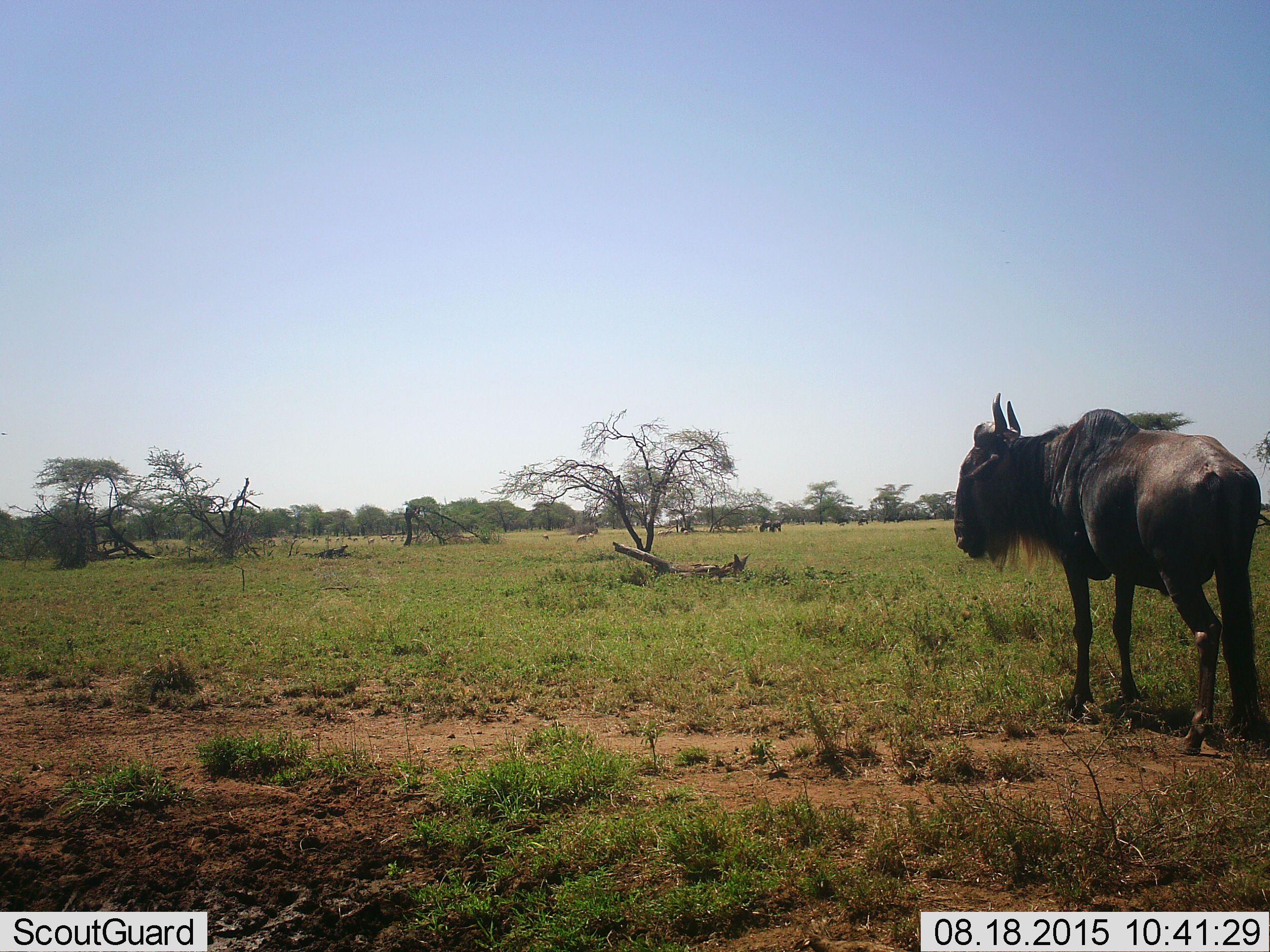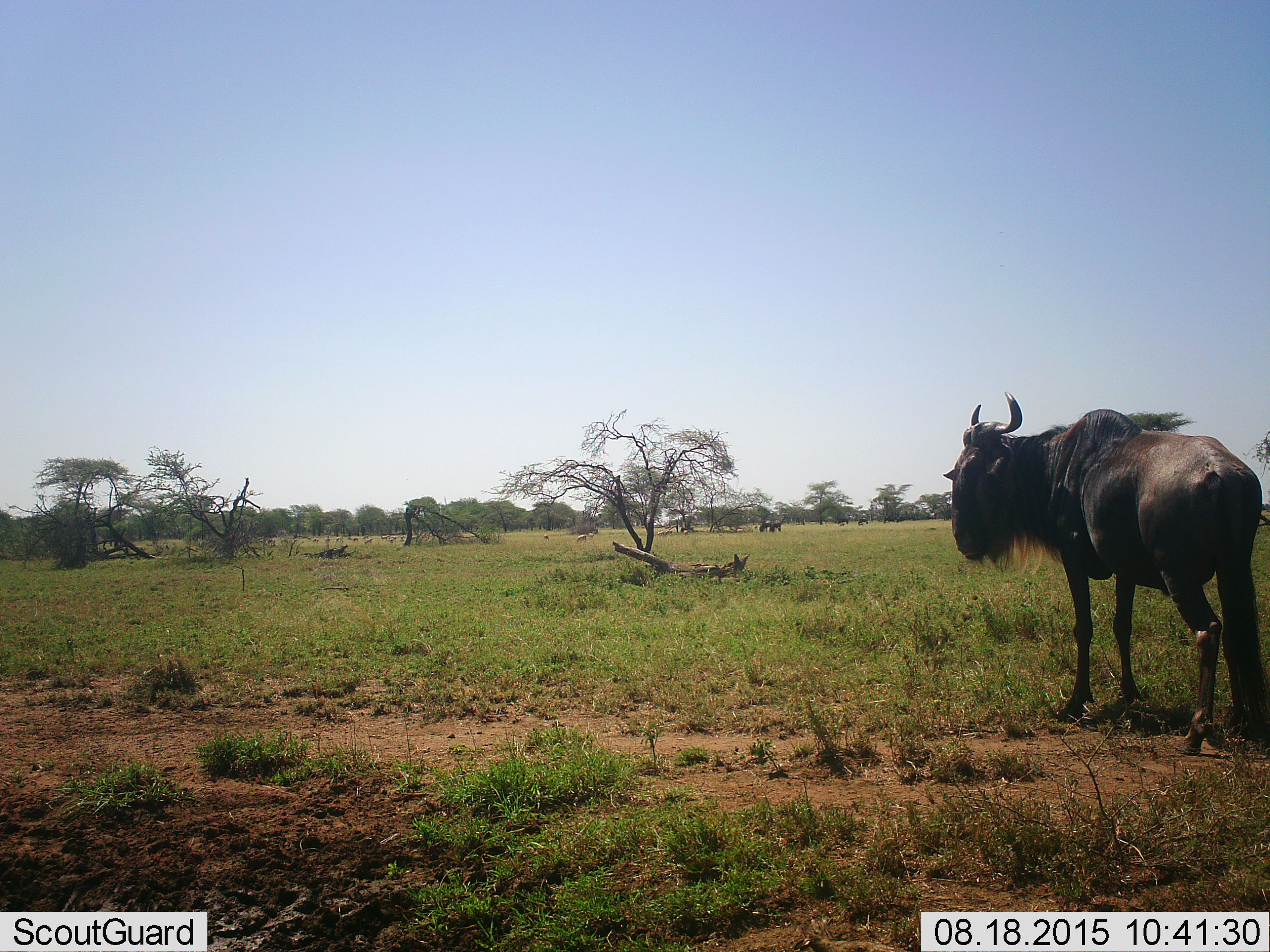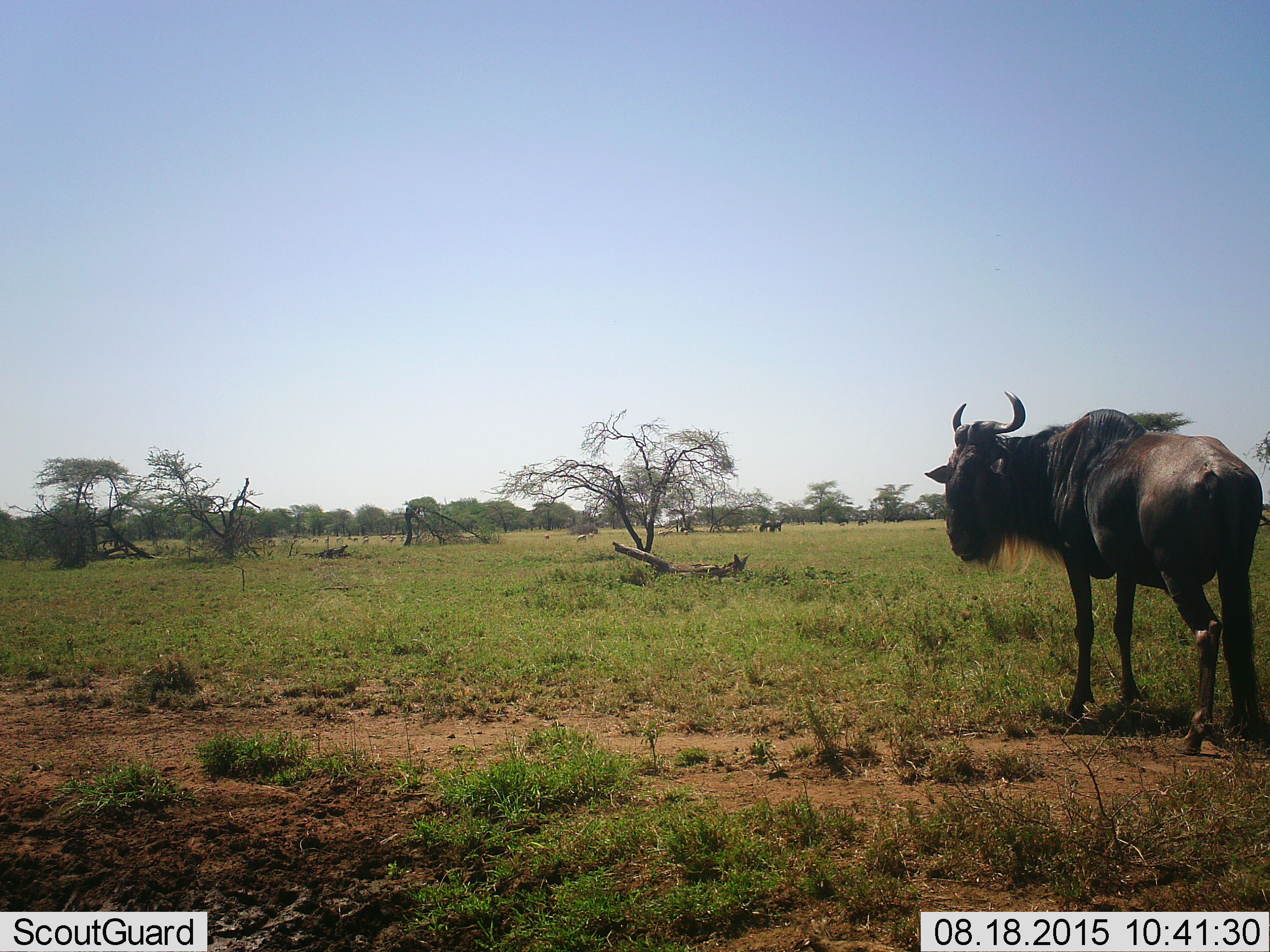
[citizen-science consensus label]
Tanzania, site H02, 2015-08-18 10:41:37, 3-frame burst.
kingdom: Animalia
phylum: Chordata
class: Mammalia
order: Artiodactyla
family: Bovidae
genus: Eudorcas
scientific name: Eudorcas thomsonii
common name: thomson's gazelle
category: gazellethomsons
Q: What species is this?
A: Gazellethomsons (thomson's gazelle) (Eudorcas thomsonii).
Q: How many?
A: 11-50.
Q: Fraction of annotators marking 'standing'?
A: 80%.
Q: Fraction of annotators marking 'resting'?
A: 0%.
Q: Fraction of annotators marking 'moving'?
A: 20%.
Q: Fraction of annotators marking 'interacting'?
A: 0%.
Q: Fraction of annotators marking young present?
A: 0%.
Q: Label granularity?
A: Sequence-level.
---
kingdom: Animalia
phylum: Chordata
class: Mammalia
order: Artiodactyla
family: Bovidae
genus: Connochaetes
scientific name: Connochaetes taurinus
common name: blue wildebeest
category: wildebeest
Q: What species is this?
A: Wildebeest (blue wildebeest) (Connochaetes taurinus).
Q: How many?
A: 7.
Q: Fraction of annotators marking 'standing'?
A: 89%.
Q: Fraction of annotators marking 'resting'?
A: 0%.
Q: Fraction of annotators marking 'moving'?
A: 33%.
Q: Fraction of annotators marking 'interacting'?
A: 0%.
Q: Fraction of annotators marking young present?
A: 0%.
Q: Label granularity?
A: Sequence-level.